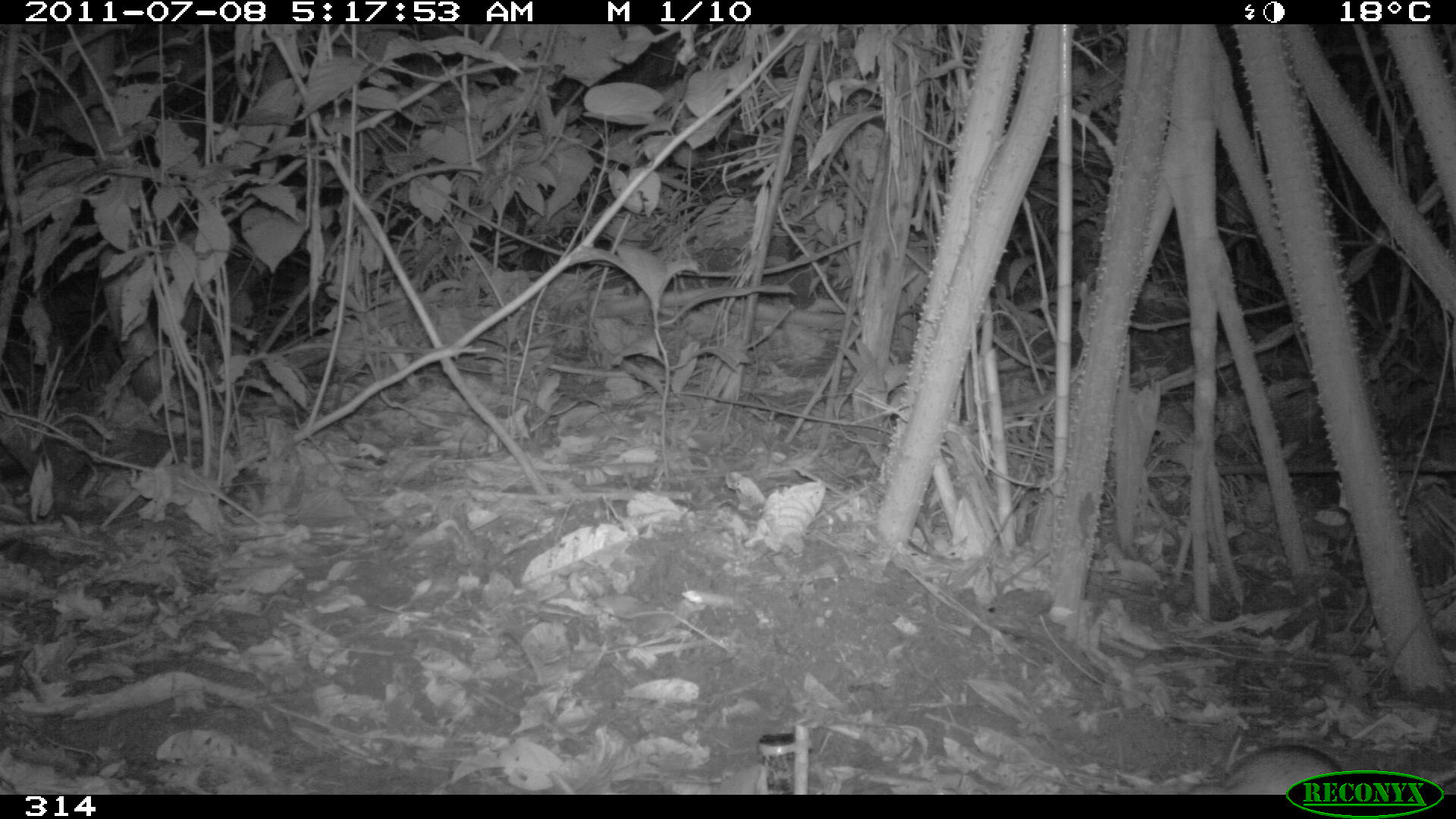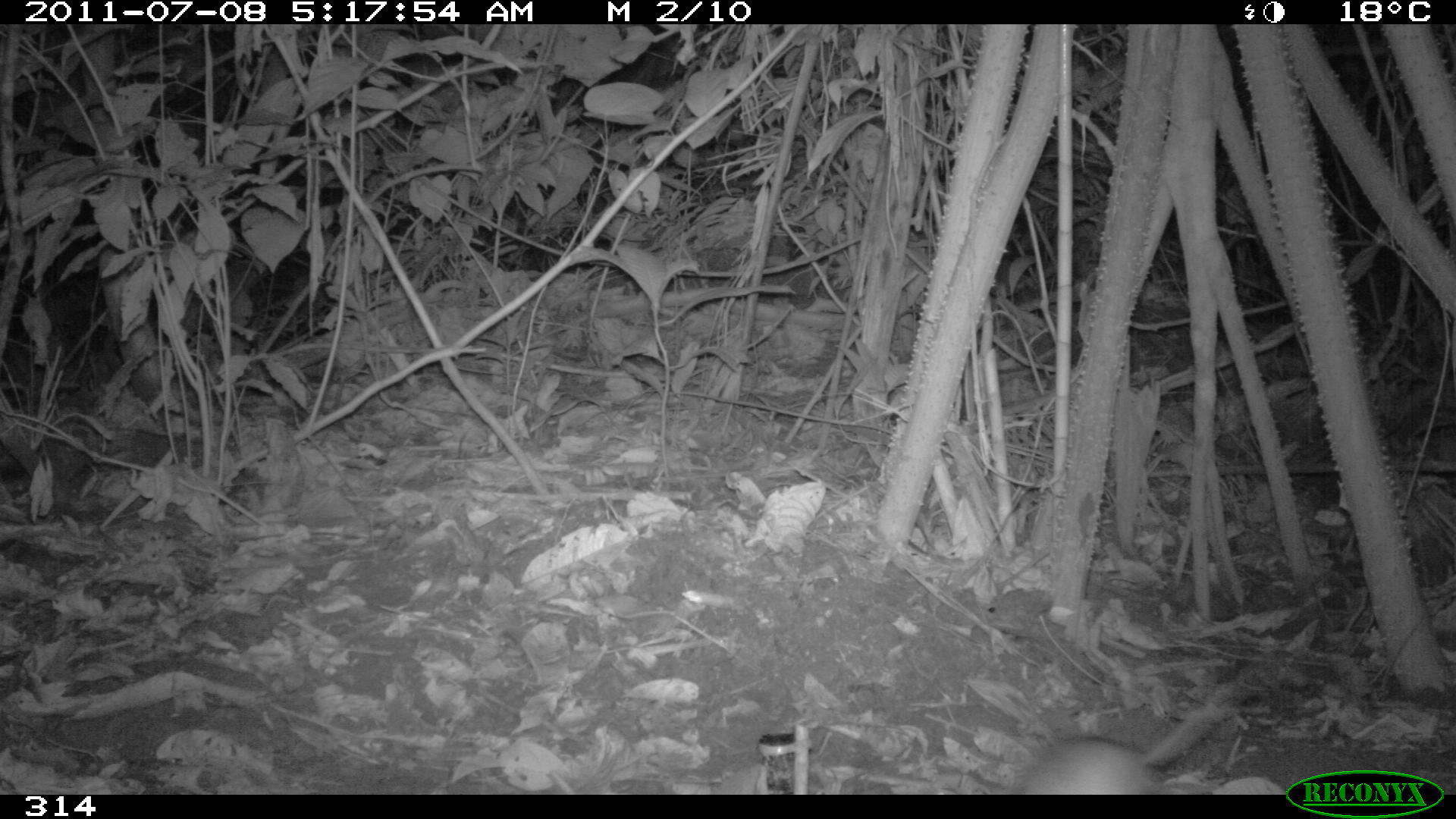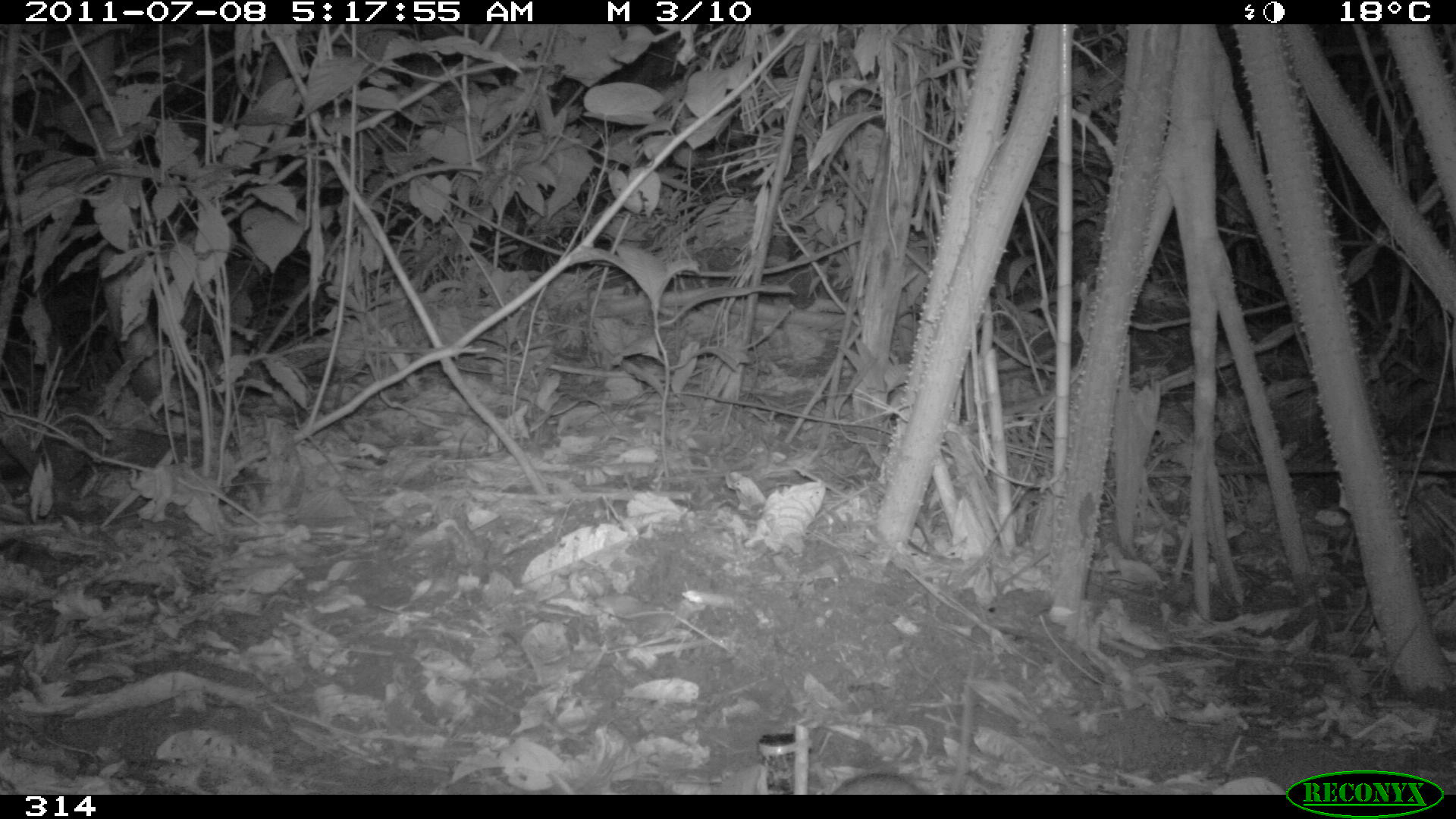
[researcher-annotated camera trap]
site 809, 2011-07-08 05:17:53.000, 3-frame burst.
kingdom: Animalia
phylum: Chordata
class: Mammalia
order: Rodentia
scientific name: Rodentia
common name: rodents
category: unknown rodent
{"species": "unknown rodent (rodents) (Rodentia)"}